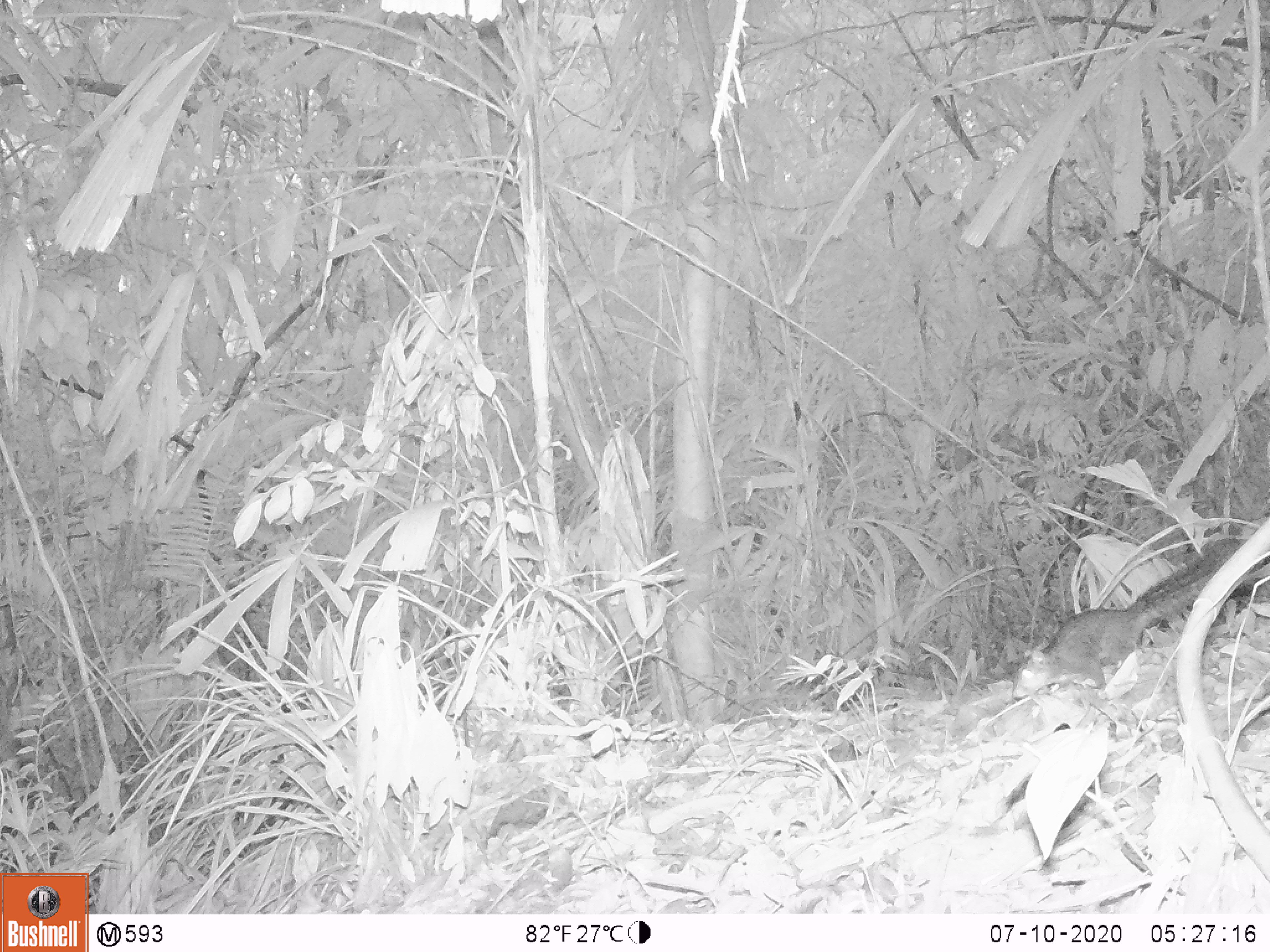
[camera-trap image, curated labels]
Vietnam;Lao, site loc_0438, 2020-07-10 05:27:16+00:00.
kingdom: Animalia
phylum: Chordata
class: Mammalia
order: Rodentia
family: Sciuridae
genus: Dremomys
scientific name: Dremomys rufigenis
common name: red-cheeked squirrel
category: red cheeked squirrel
Red cheeked squirrel (red-cheeked squirrel) (Dremomys rufigenis). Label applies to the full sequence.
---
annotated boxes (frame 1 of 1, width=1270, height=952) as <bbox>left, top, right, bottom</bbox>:
red cheeked squirrel: <bbox>1013, 537, 1270, 698</bbox>